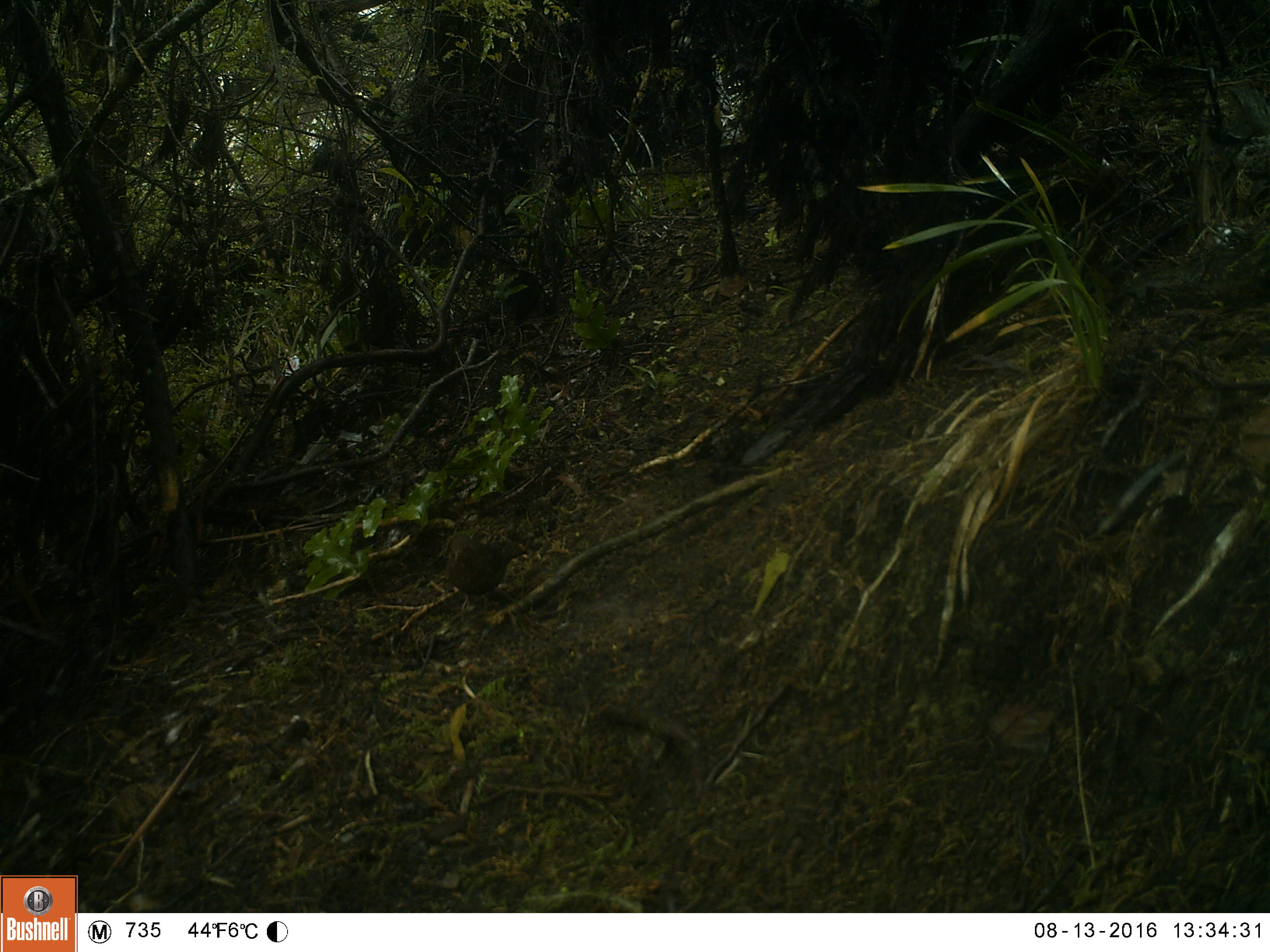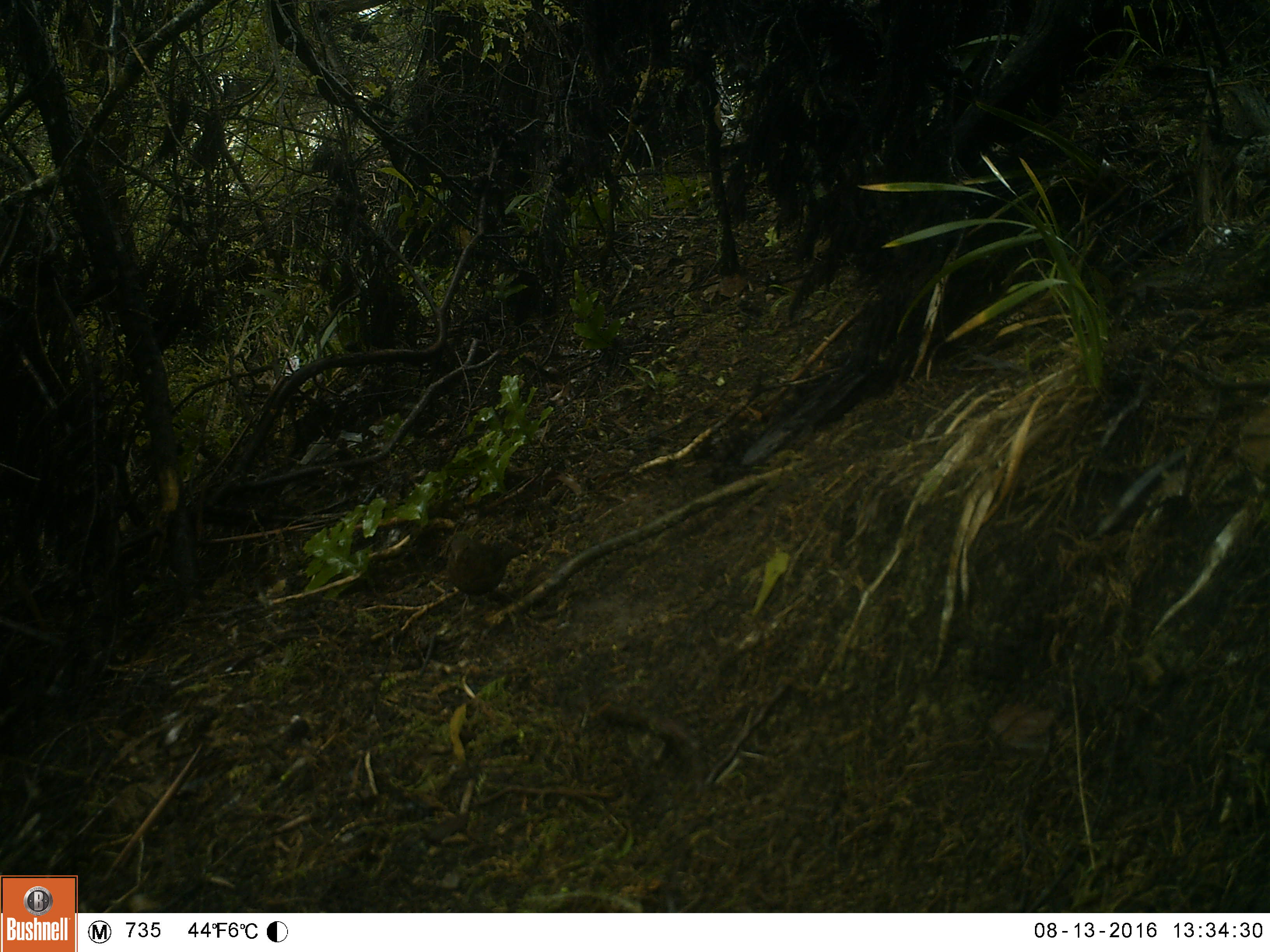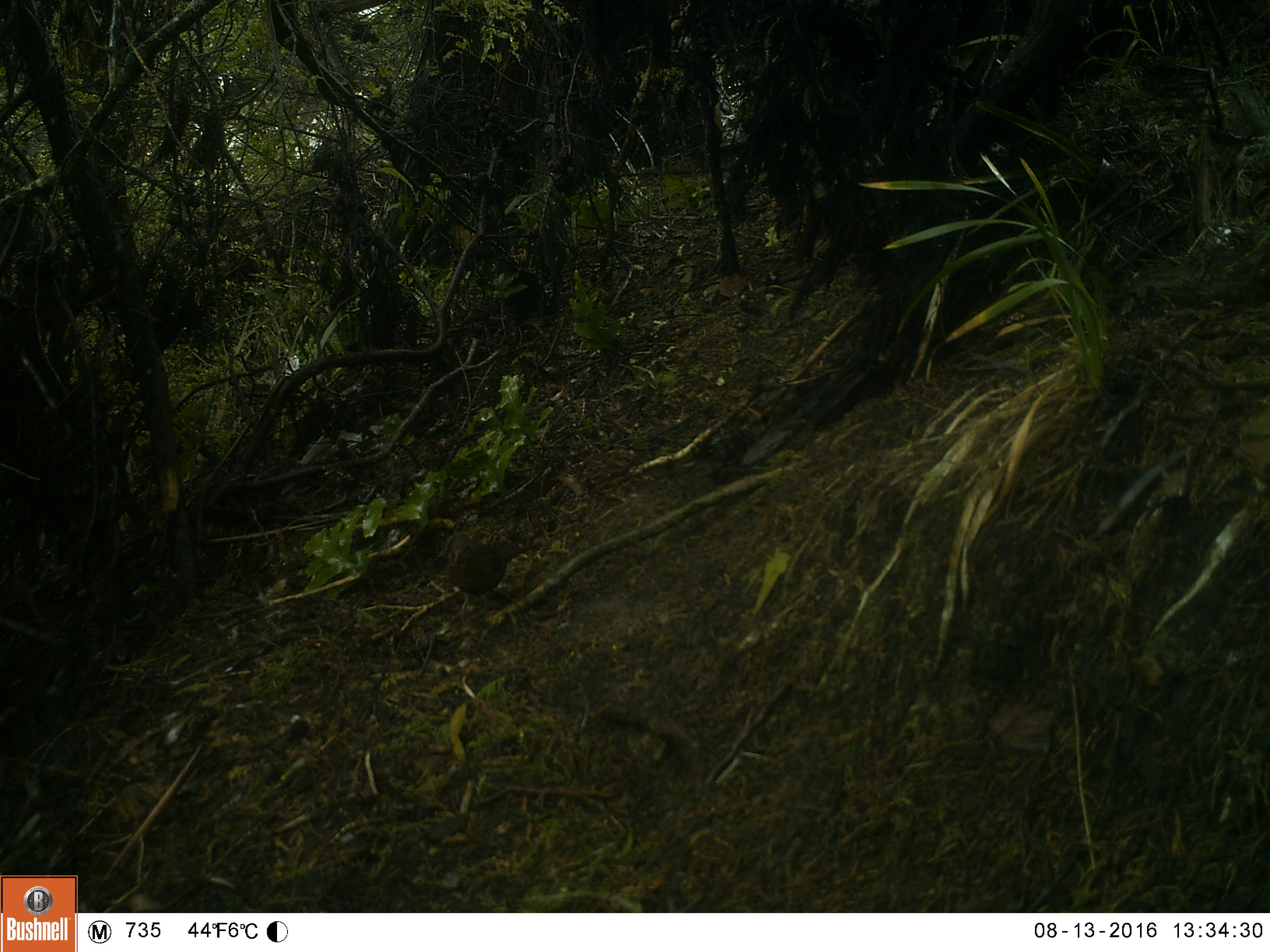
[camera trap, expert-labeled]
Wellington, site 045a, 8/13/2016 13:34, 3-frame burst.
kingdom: Animalia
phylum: Chordata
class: Aves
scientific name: Aves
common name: bird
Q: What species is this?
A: Bird (Aves).